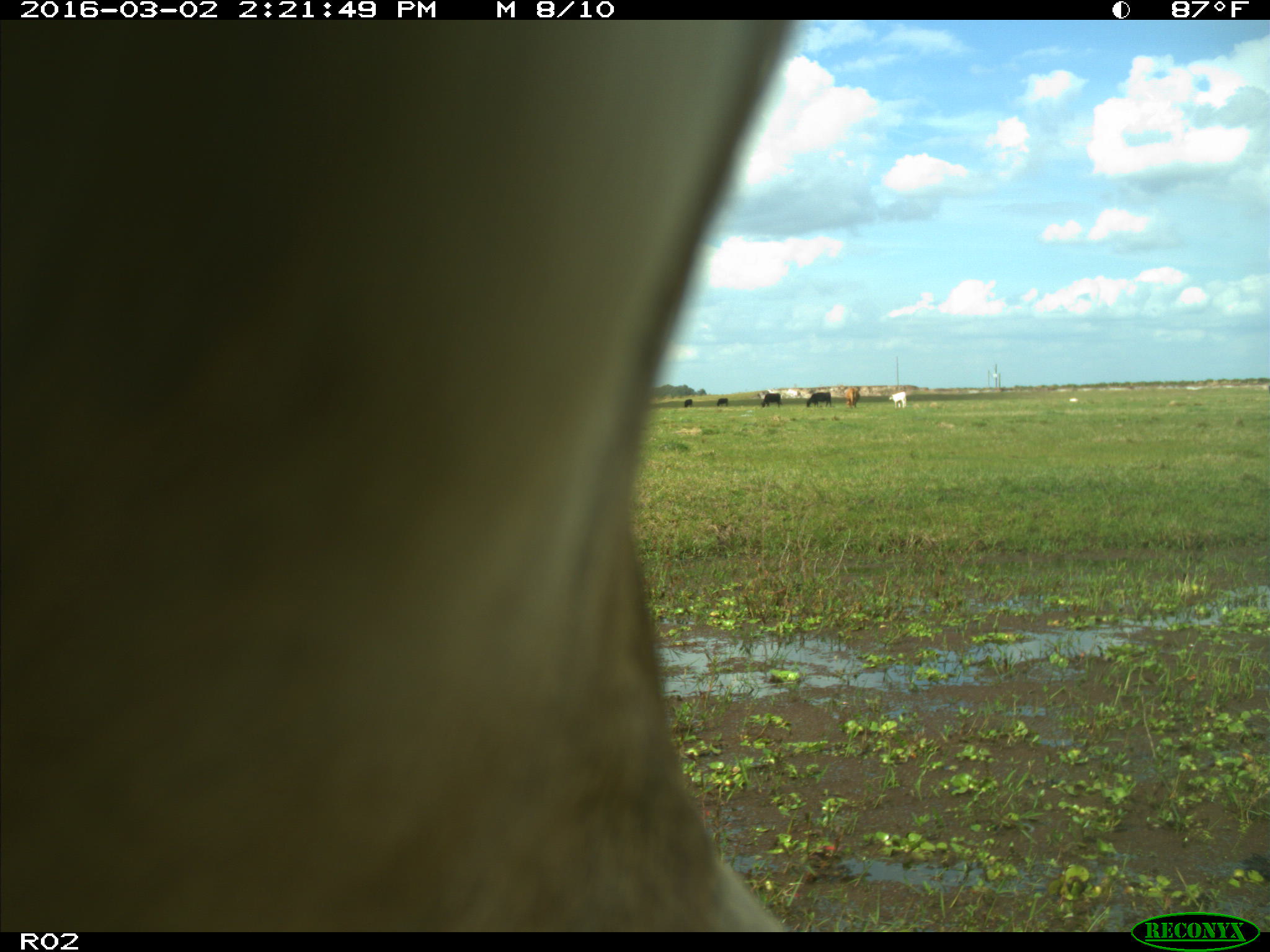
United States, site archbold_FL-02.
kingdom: Animalia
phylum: Chordata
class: Mammalia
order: Artiodactyla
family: Bovidae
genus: Bos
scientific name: Bos taurus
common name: domestic cow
Bos taurus (domestic cow).